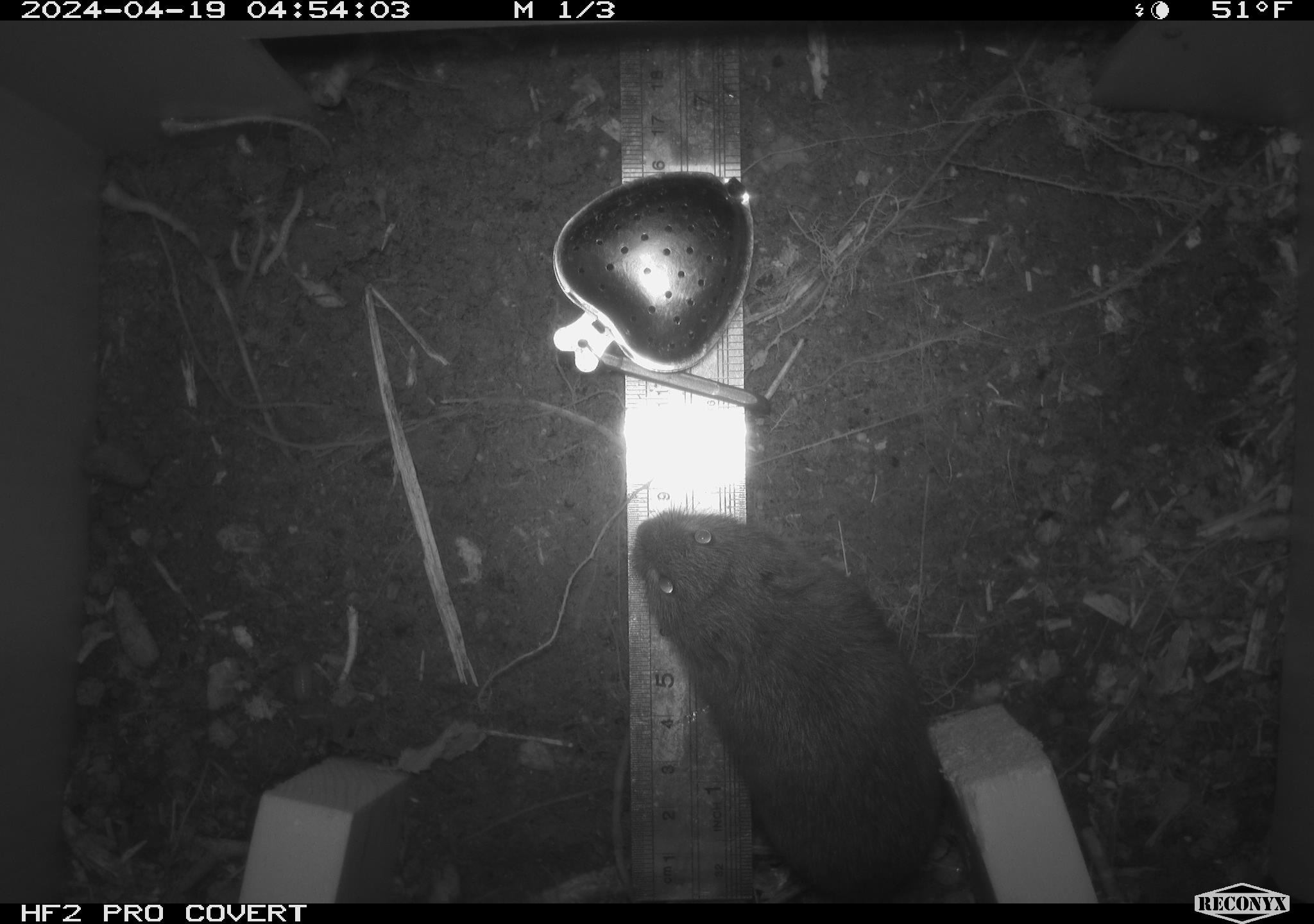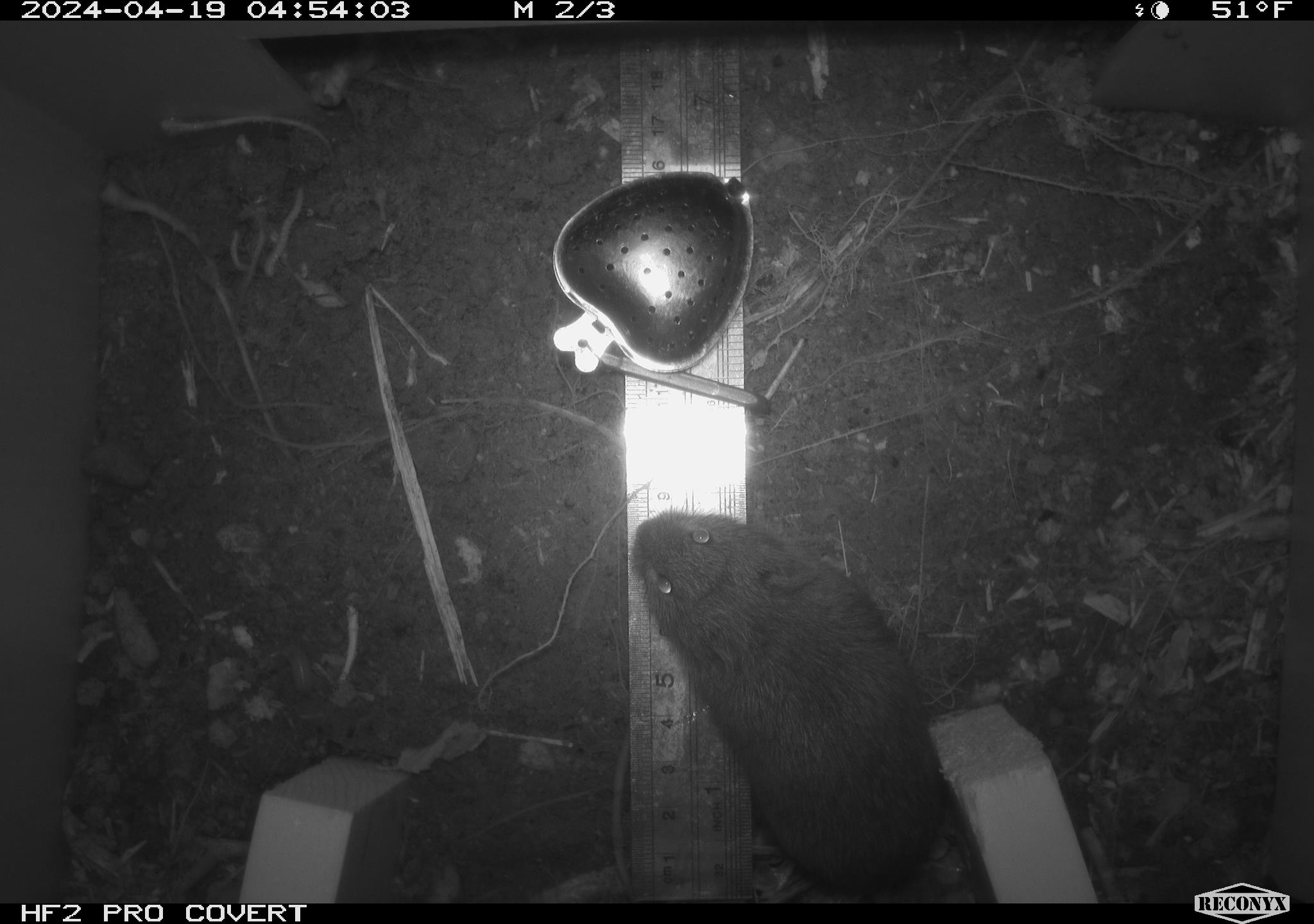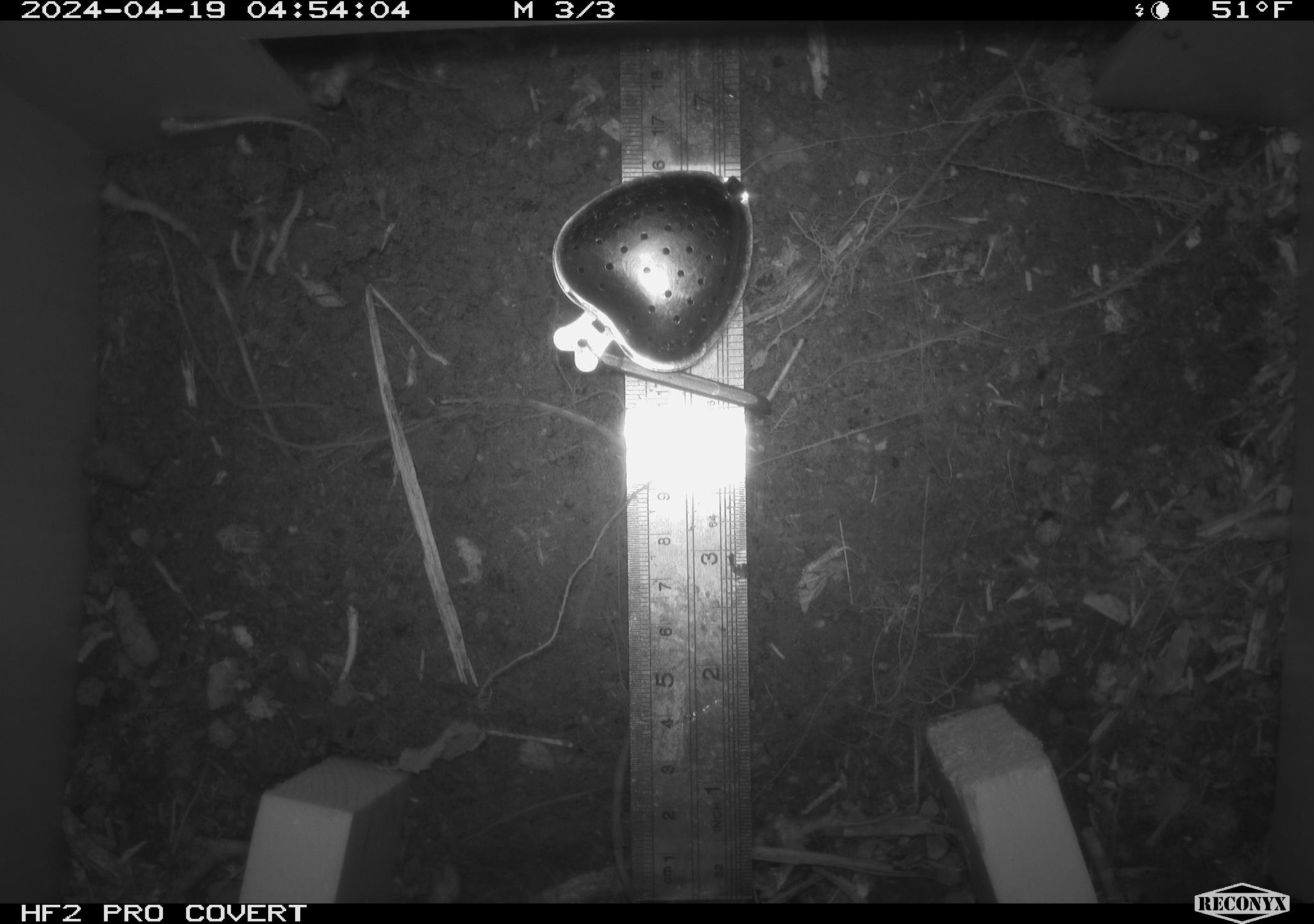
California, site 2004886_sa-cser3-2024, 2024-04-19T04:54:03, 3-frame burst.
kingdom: Animalia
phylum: Chordata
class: Mammalia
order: Rodentia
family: Cricetidae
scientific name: Cricetidae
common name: hamsters, voles, lemmings, and allies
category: cricetidae family